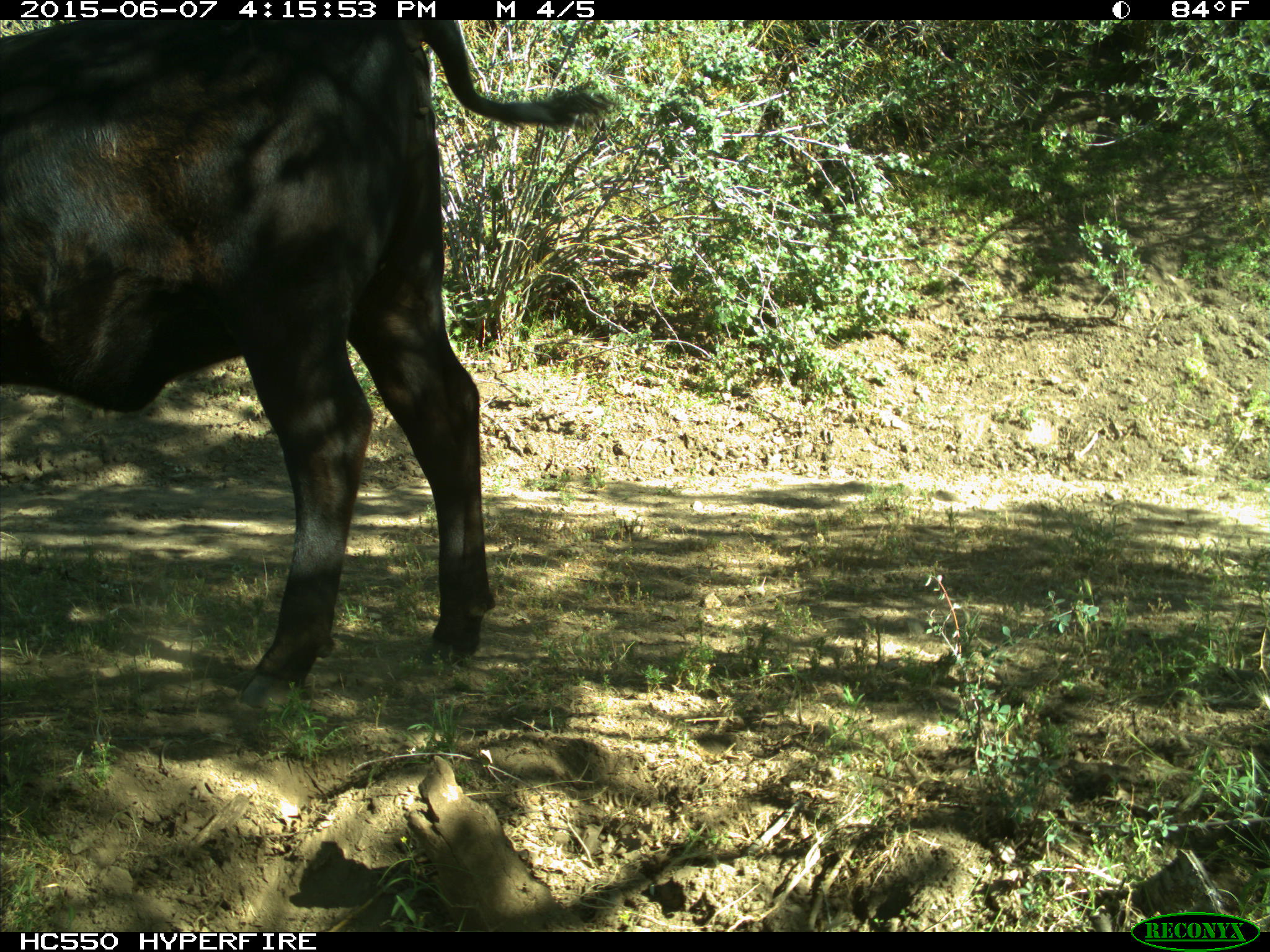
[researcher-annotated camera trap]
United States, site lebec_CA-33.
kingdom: Animalia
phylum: Chordata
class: Mammalia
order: Artiodactyla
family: Bovidae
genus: Bos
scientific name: Bos taurus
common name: domestic cow